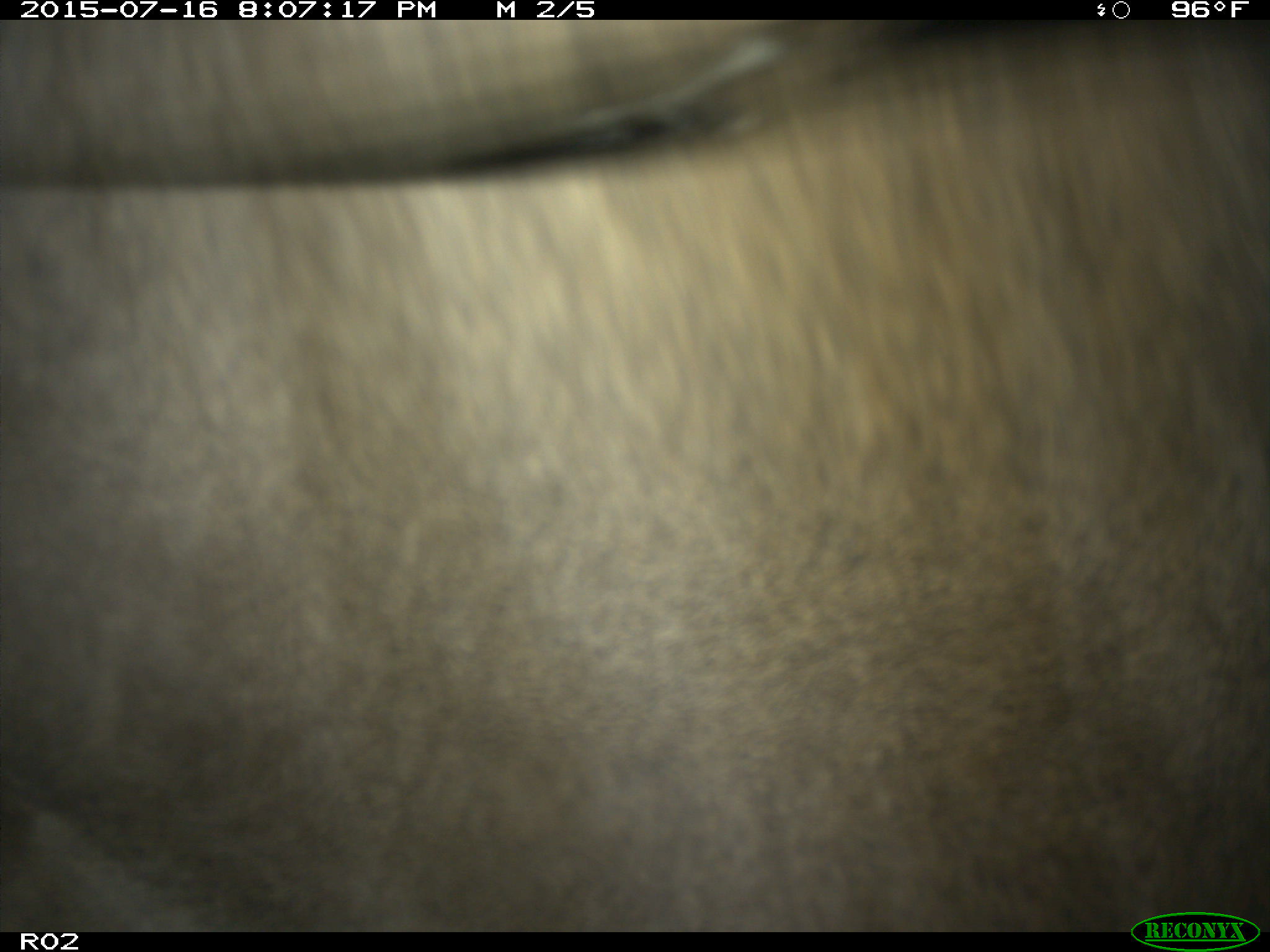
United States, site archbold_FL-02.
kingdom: Animalia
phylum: Chordata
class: Mammalia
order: Artiodactyla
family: Bovidae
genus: Bos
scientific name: Bos taurus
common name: domestic cow